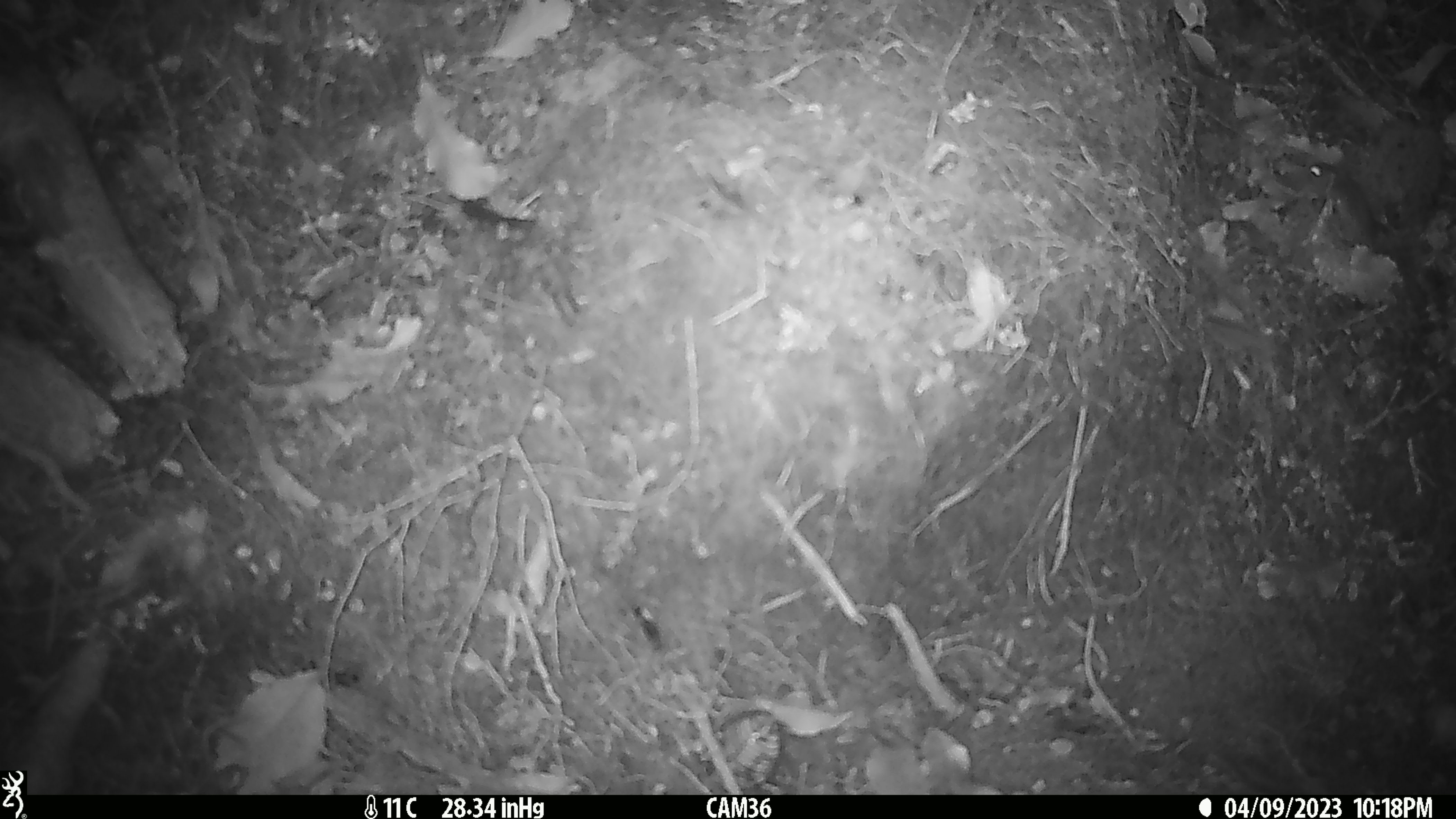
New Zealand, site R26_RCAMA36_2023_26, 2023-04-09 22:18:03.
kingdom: Animalia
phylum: Chordata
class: Mammalia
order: Rodentia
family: Muridae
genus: Mus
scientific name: Mus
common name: mouse